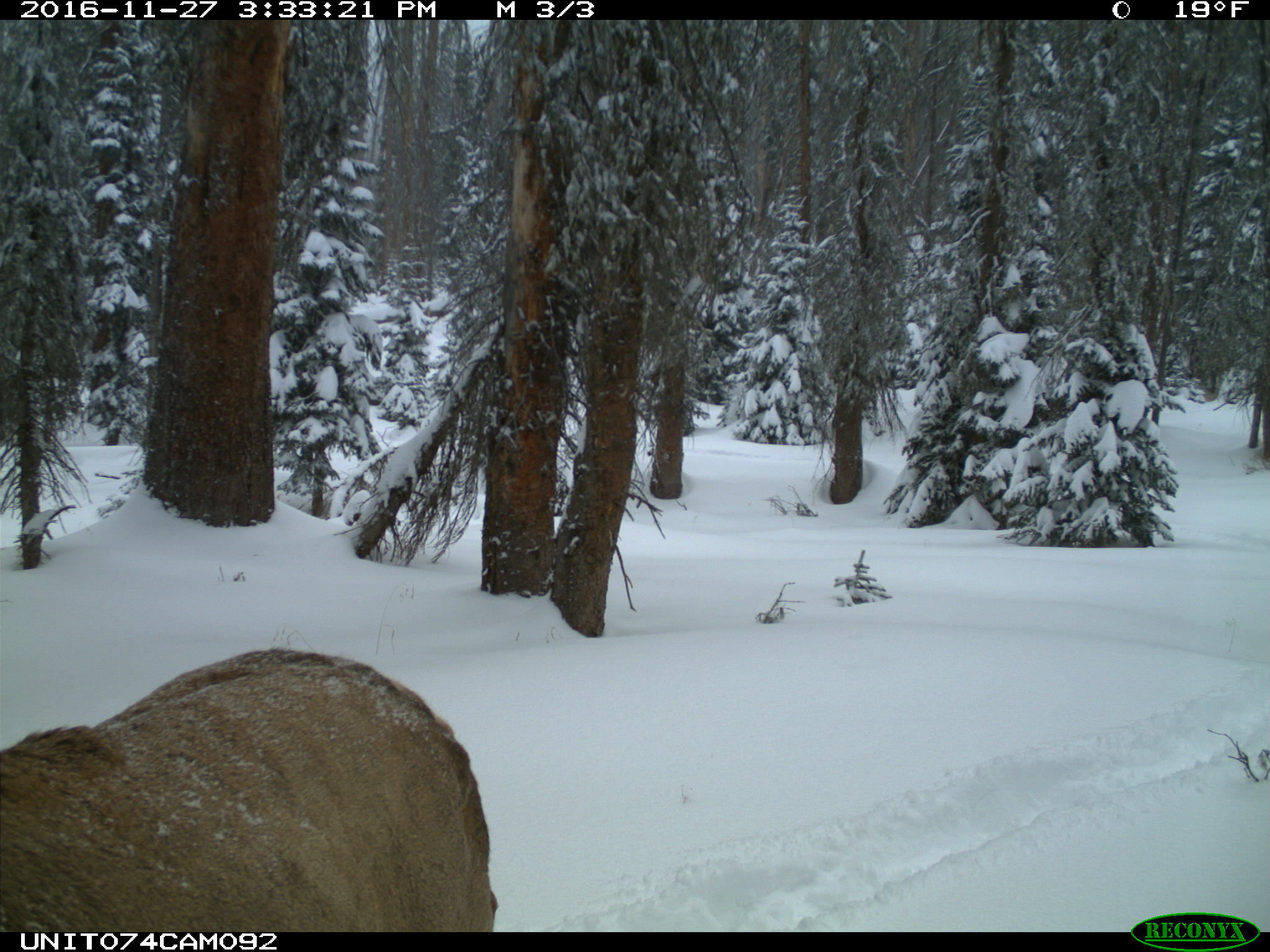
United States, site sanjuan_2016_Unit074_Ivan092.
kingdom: Animalia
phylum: Chordata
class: Mammalia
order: Artiodactyla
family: Cervidae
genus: Cervus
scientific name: Cervus elaphus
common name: red deer